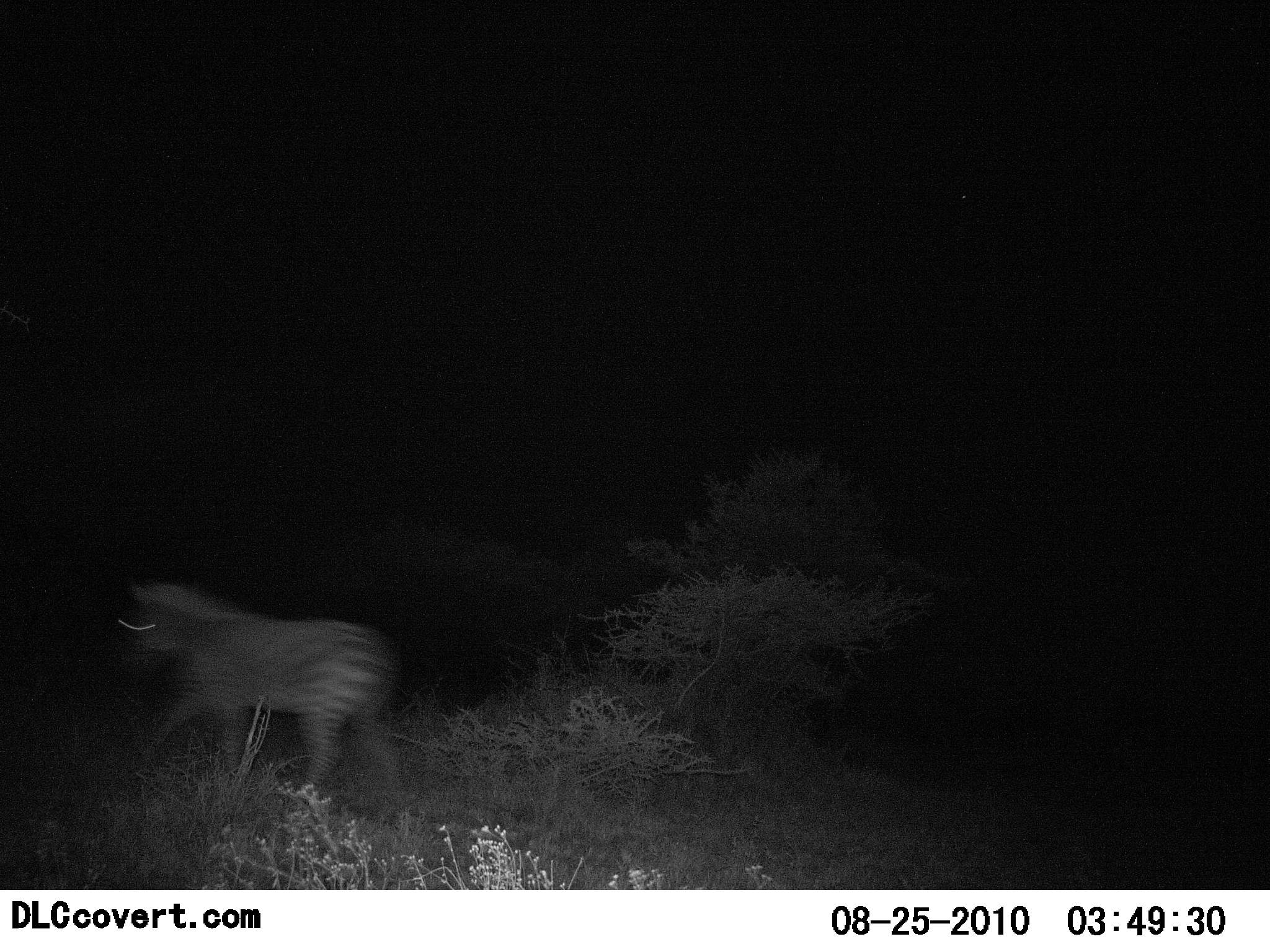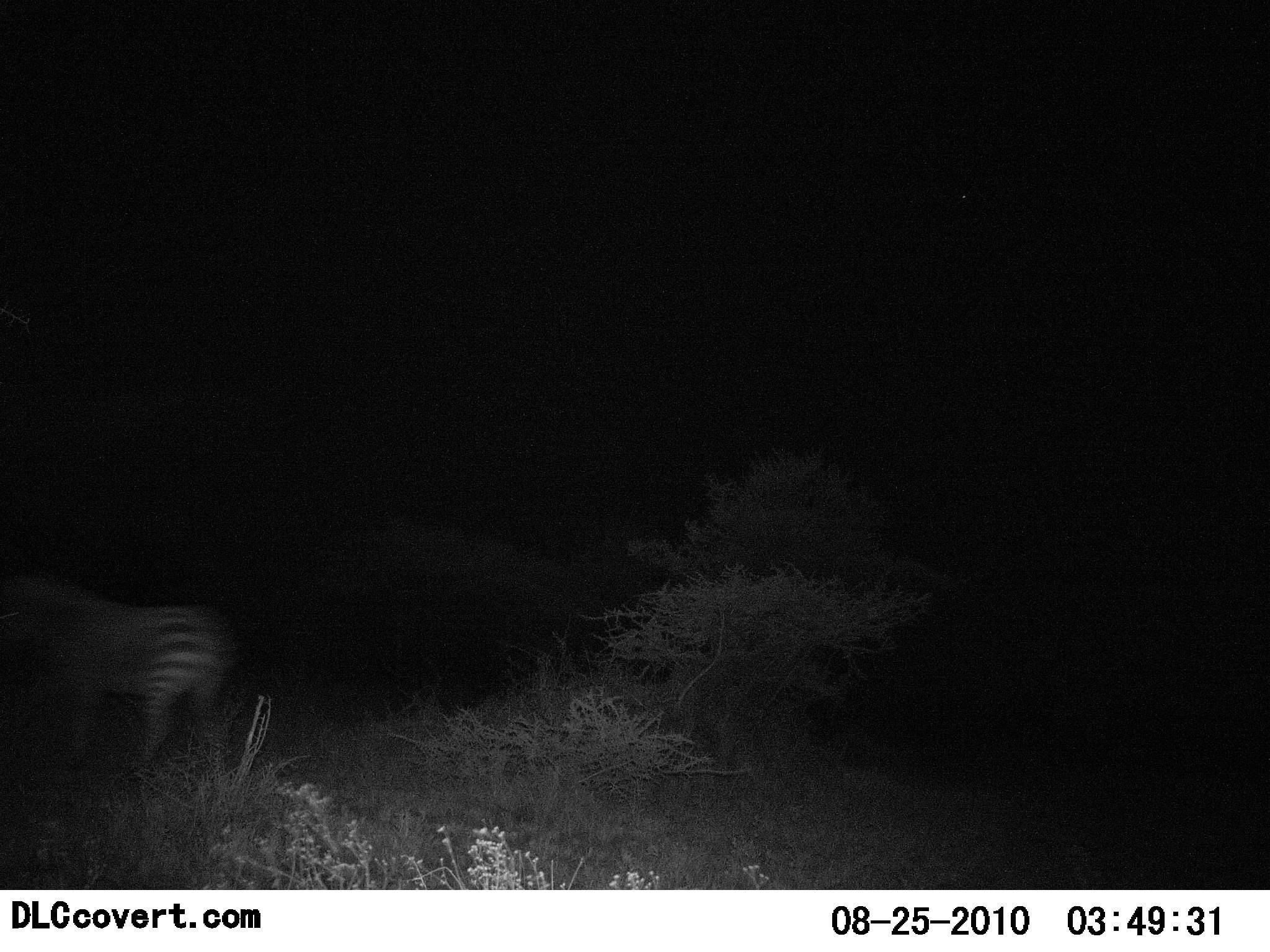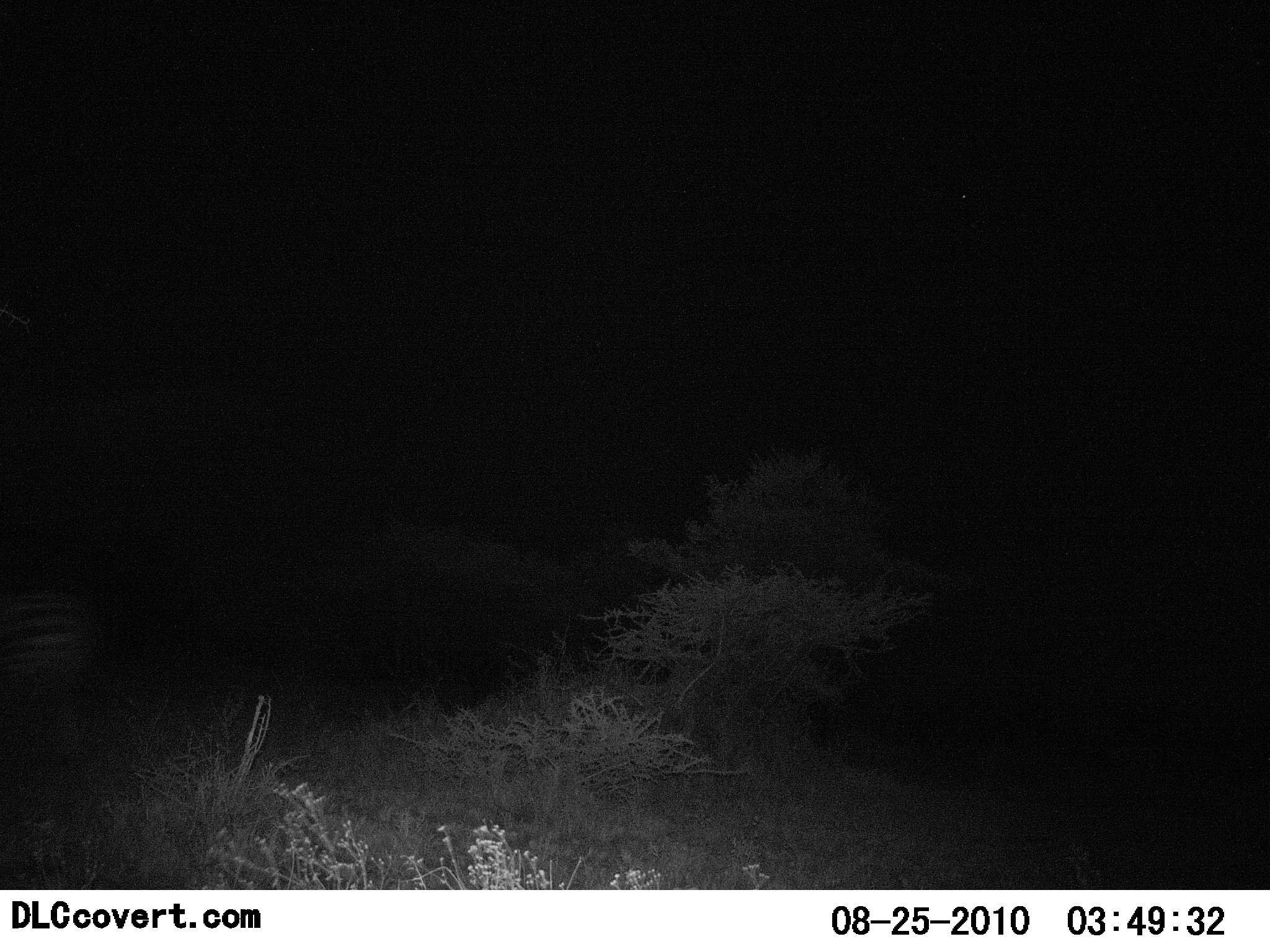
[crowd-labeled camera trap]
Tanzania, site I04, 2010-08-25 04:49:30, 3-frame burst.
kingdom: Animalia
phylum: Chordata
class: Mammalia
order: Perissodactyla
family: Equidae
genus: Equus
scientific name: Equus quagga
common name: plains zebra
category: zebra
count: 1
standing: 11%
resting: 0%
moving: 89%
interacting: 0%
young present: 0%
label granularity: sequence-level